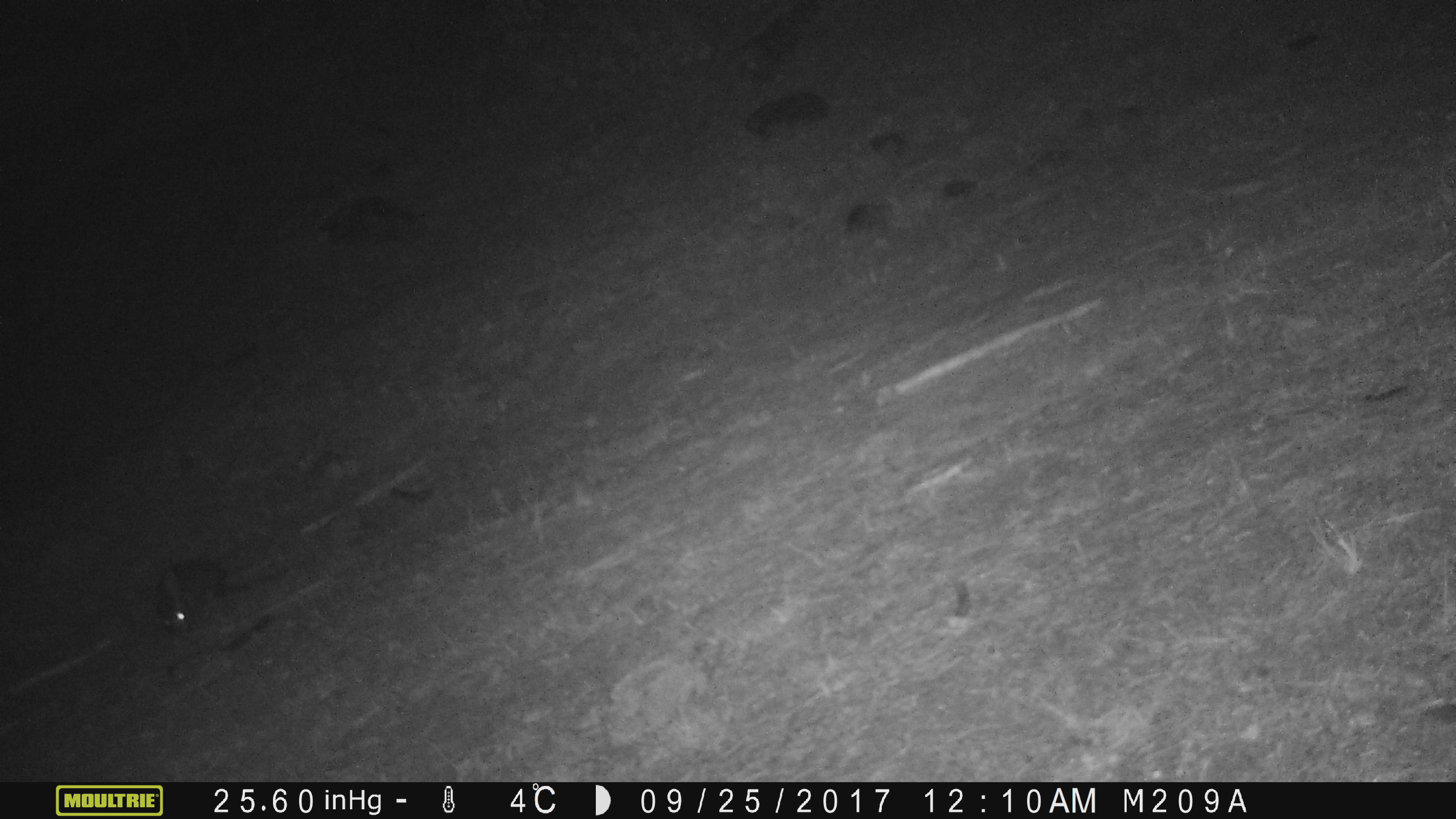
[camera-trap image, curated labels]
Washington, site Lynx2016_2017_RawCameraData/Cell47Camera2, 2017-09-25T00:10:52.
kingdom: Animalia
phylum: Chordata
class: Mammalia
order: Lagomorpha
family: Leporidae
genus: Lepus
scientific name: Lepus americanus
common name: snowshoe hare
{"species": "Lepus americanus (snowshoe hare)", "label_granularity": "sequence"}